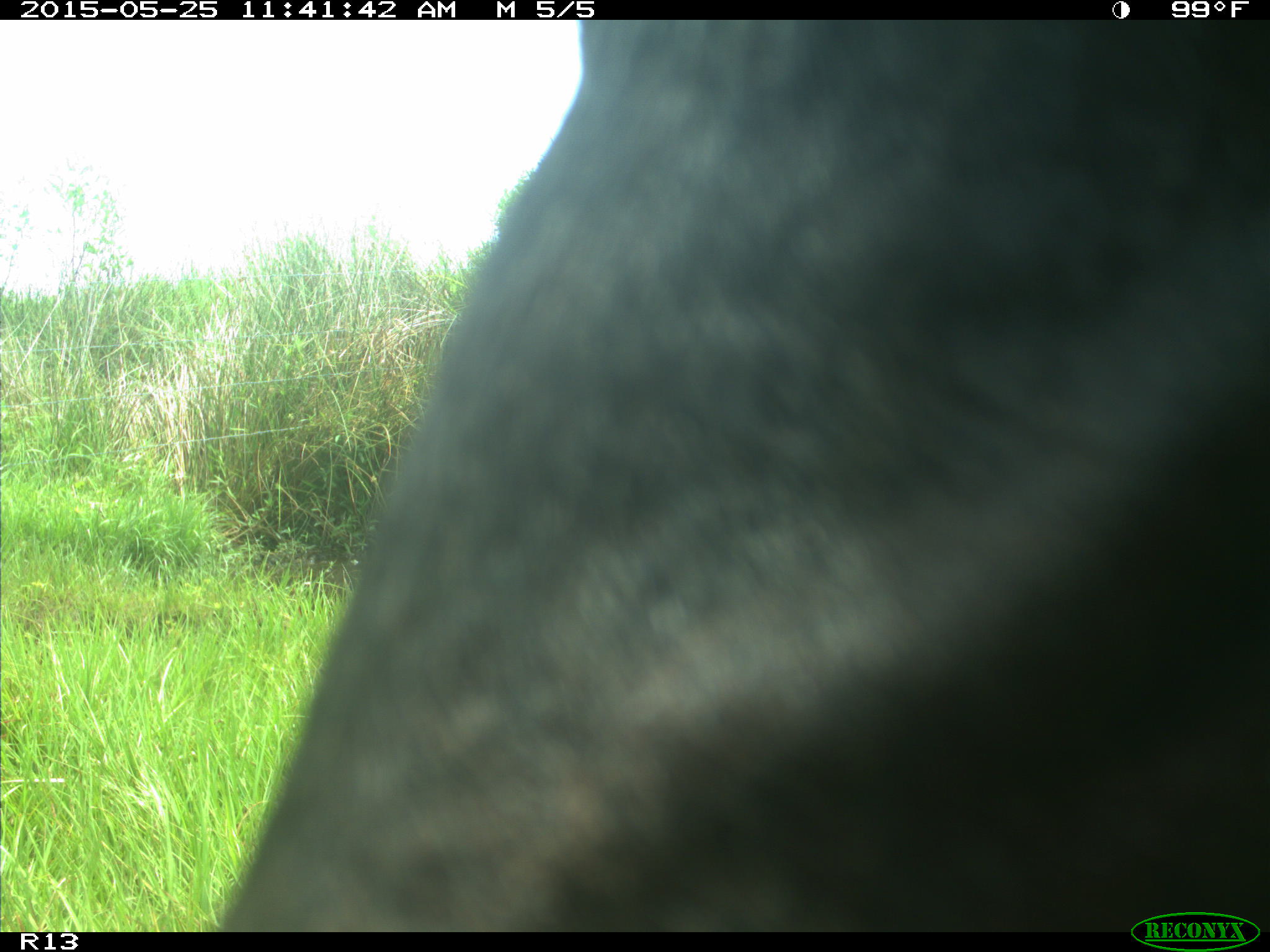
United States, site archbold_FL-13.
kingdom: Animalia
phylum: Chordata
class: Mammalia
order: Artiodactyla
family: Bovidae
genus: Bos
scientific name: Bos taurus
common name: domestic cow